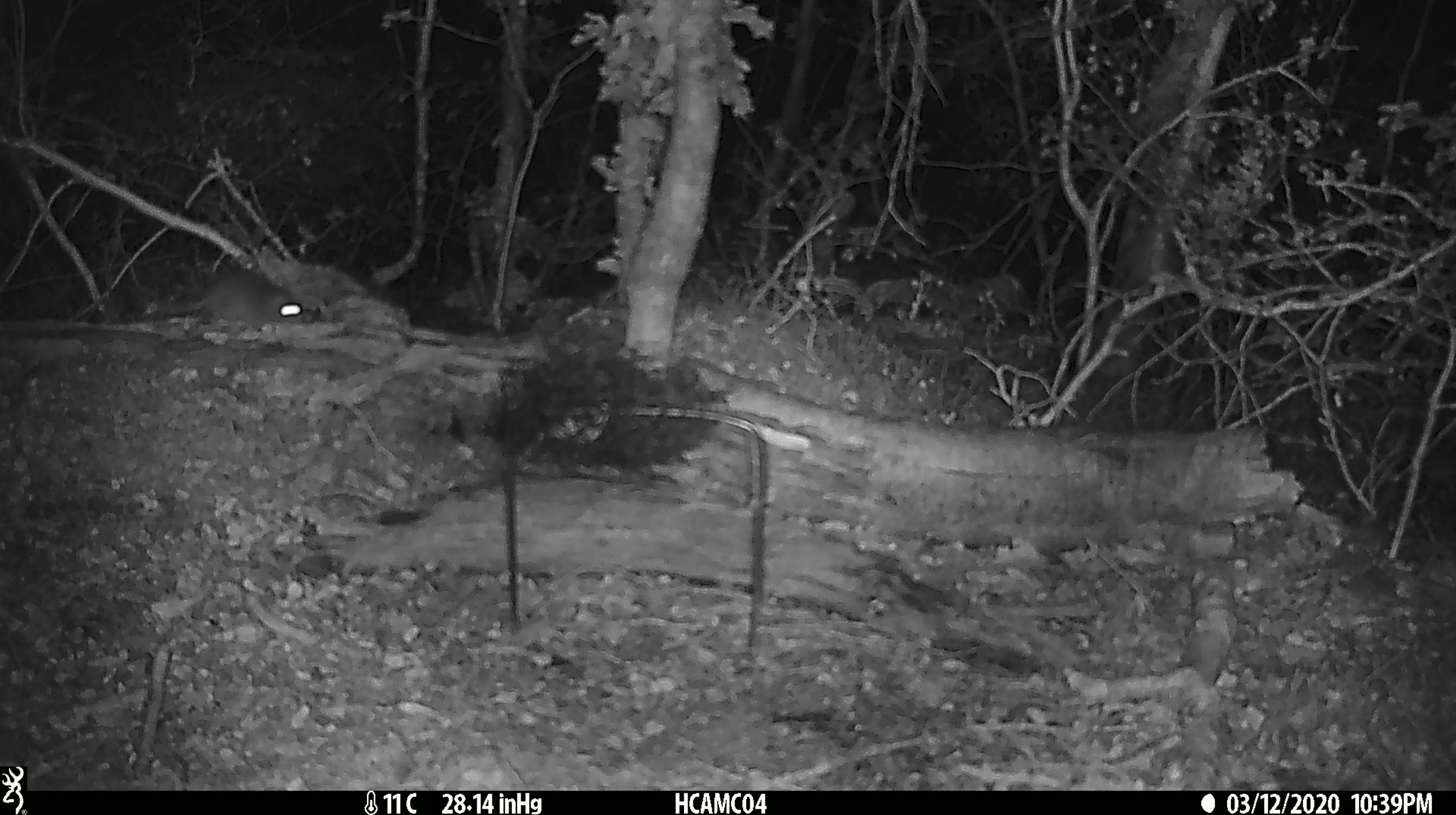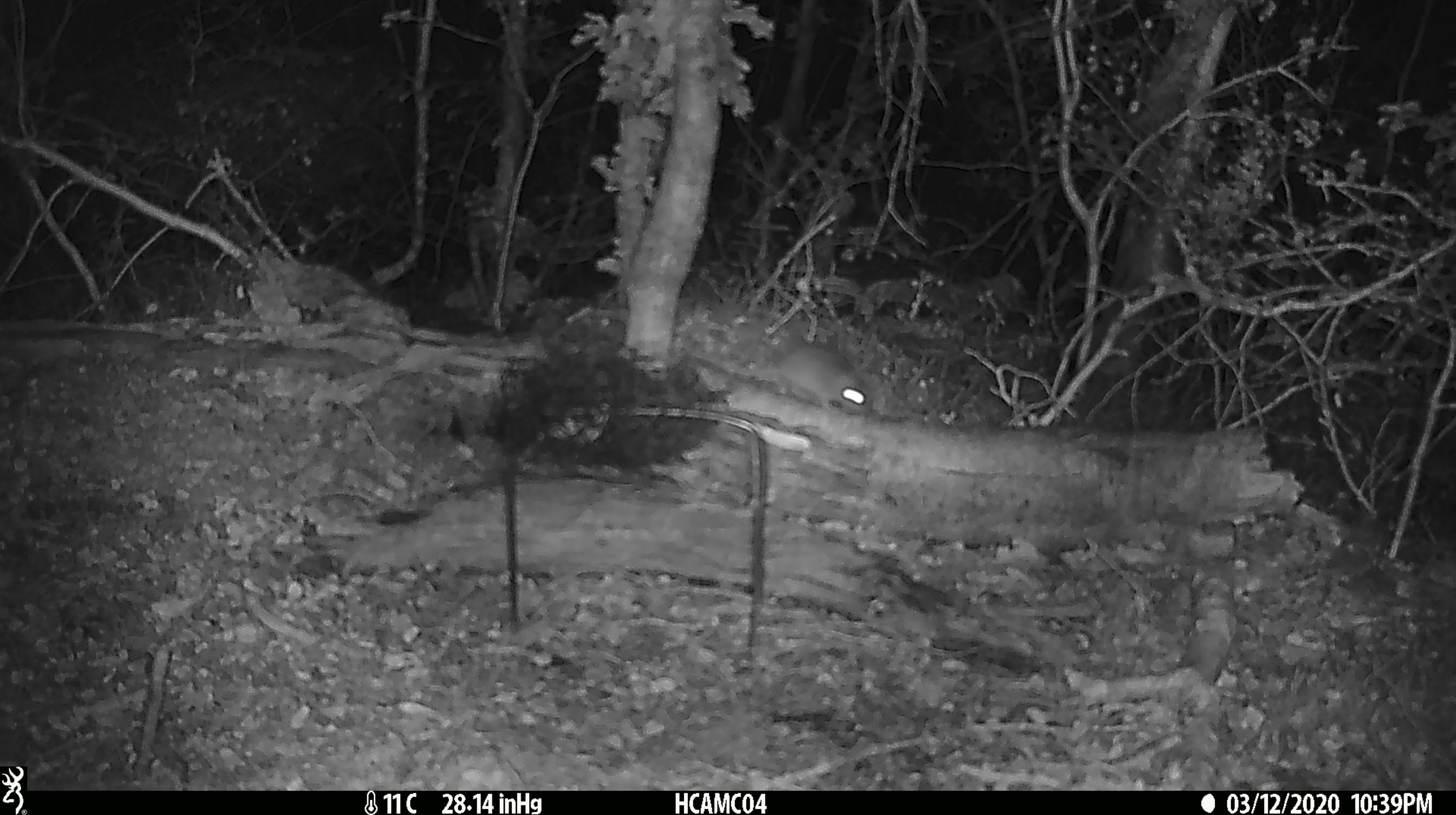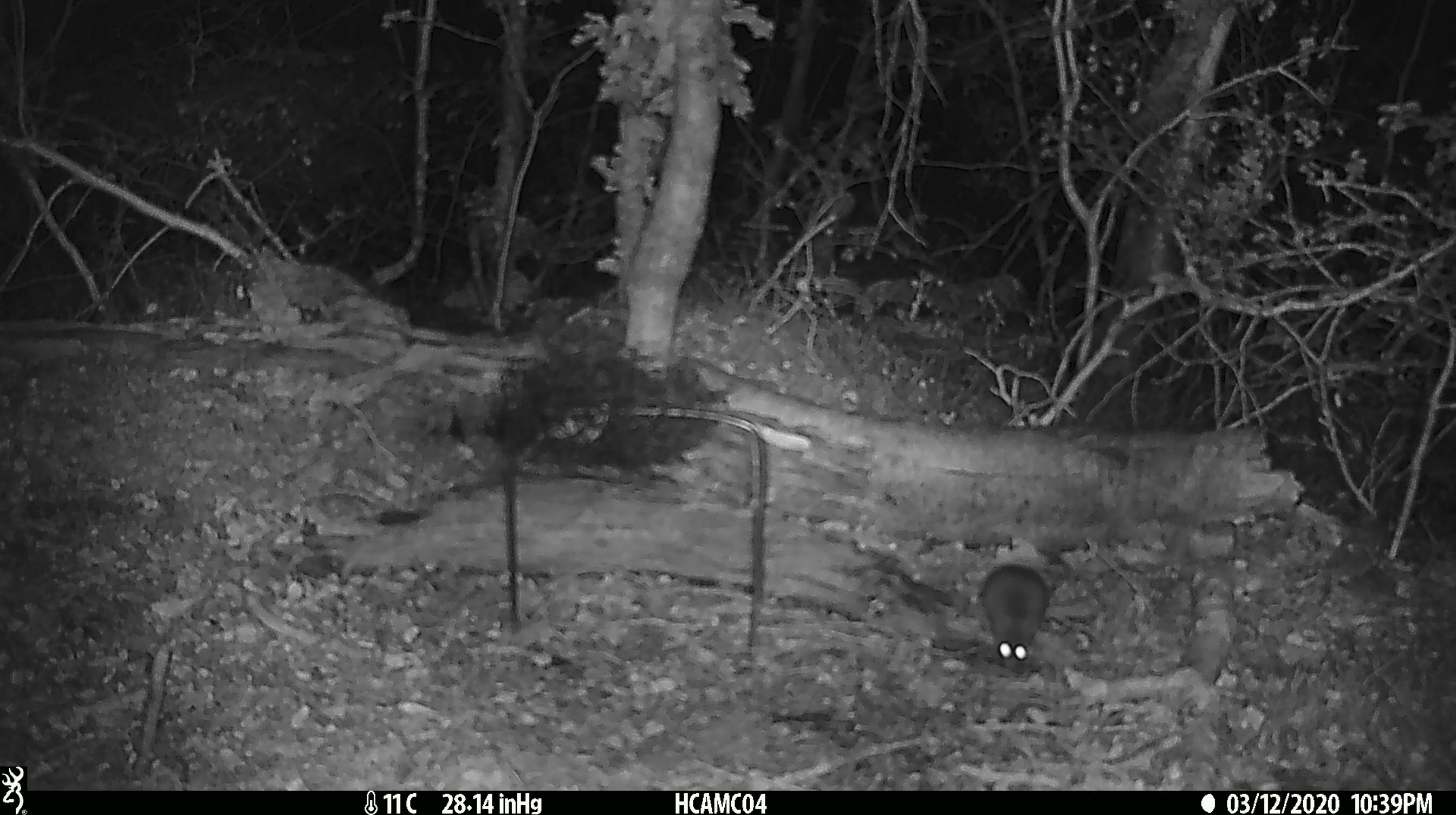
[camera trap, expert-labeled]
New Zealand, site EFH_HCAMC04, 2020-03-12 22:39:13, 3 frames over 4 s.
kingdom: Animalia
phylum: Chordata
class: Mammalia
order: Rodentia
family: Muridae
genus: Mus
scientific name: Mus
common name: mouse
Mouse (Mus).